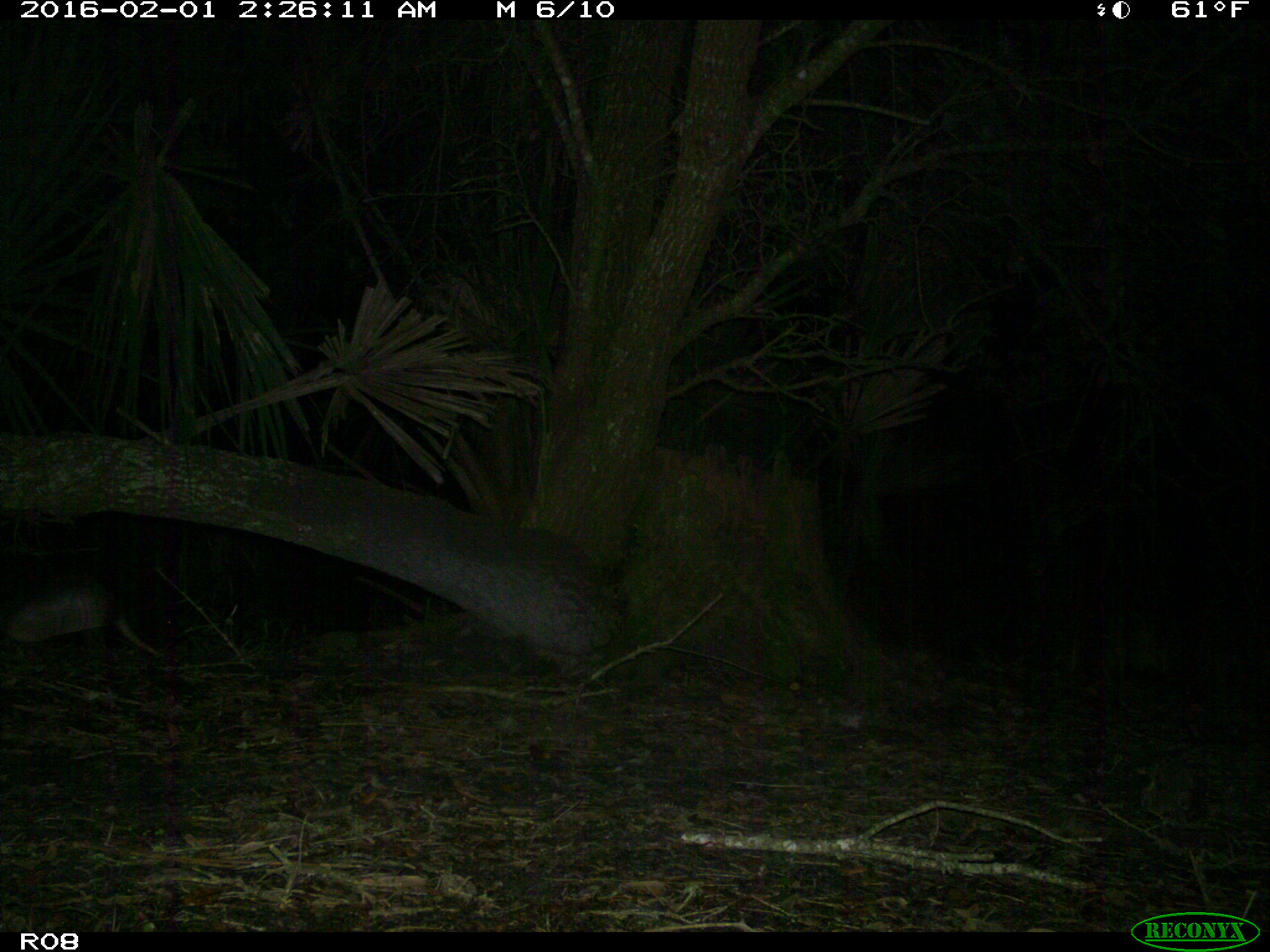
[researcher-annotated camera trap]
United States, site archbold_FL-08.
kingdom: Animalia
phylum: Chordata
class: Mammalia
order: Cingulata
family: Dasypodidae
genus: Dasypus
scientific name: Dasypus novemcinctus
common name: nine-banded armadillo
Dasypus novemcinctus (nine-banded armadillo).